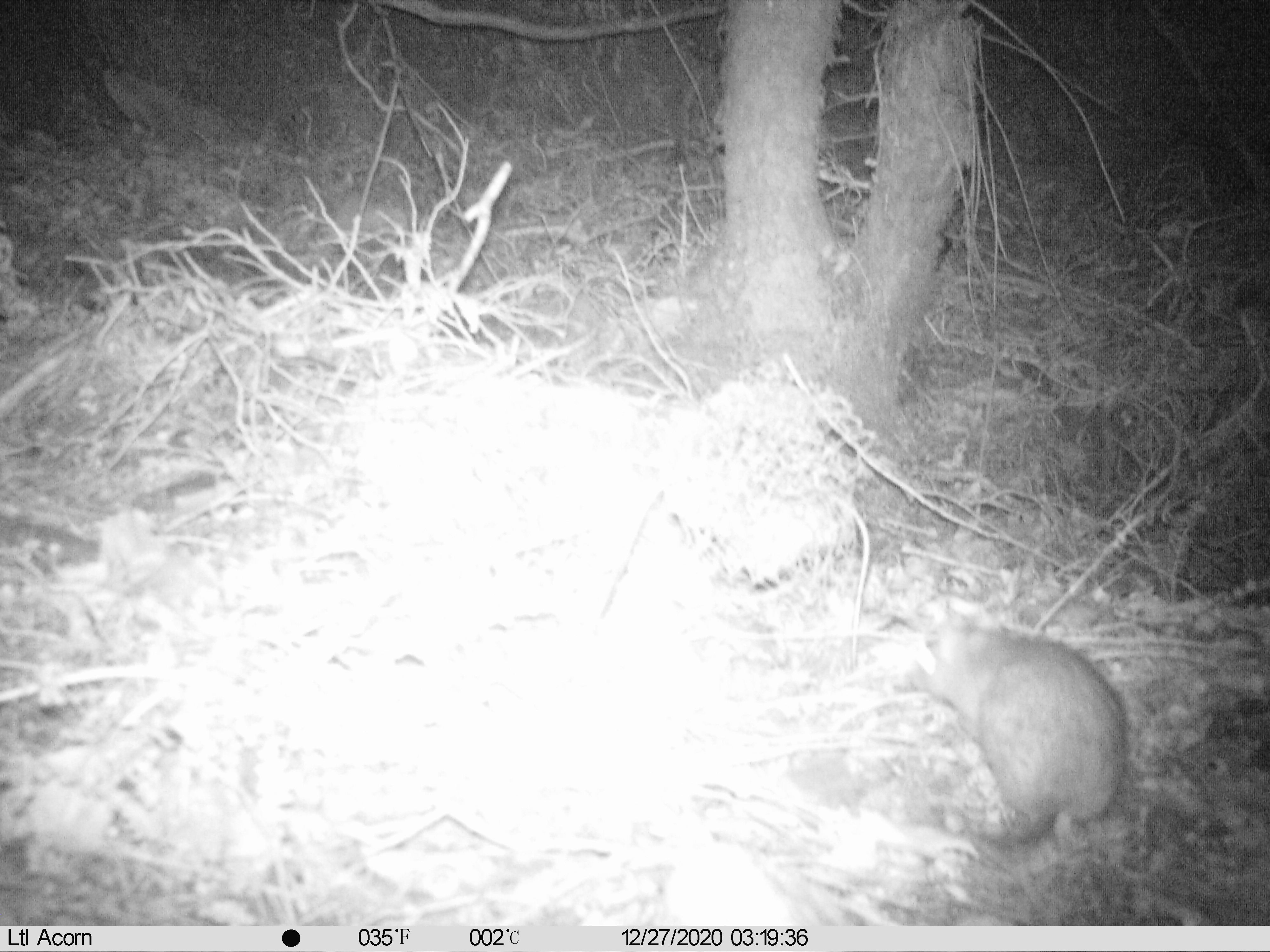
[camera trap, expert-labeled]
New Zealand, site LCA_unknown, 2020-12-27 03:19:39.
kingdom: Animalia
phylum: Chordata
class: Mammalia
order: Rodentia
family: Muridae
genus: Rattus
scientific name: Rattus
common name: rat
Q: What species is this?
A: Rat (Rattus).